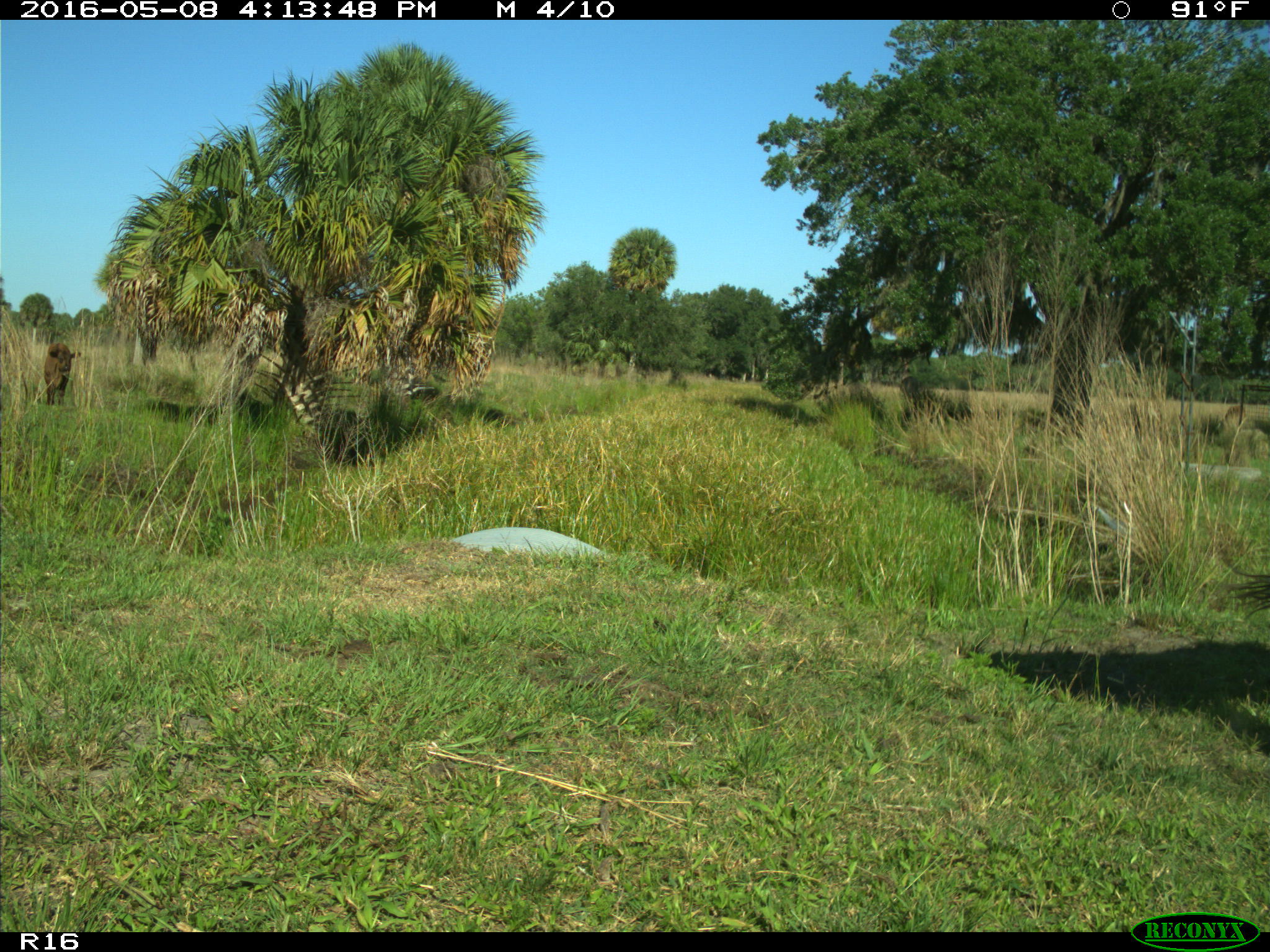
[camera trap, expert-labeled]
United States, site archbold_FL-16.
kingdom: Animalia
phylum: Chordata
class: Mammalia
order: Artiodactyla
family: Bovidae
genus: Bos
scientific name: Bos taurus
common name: domestic cow